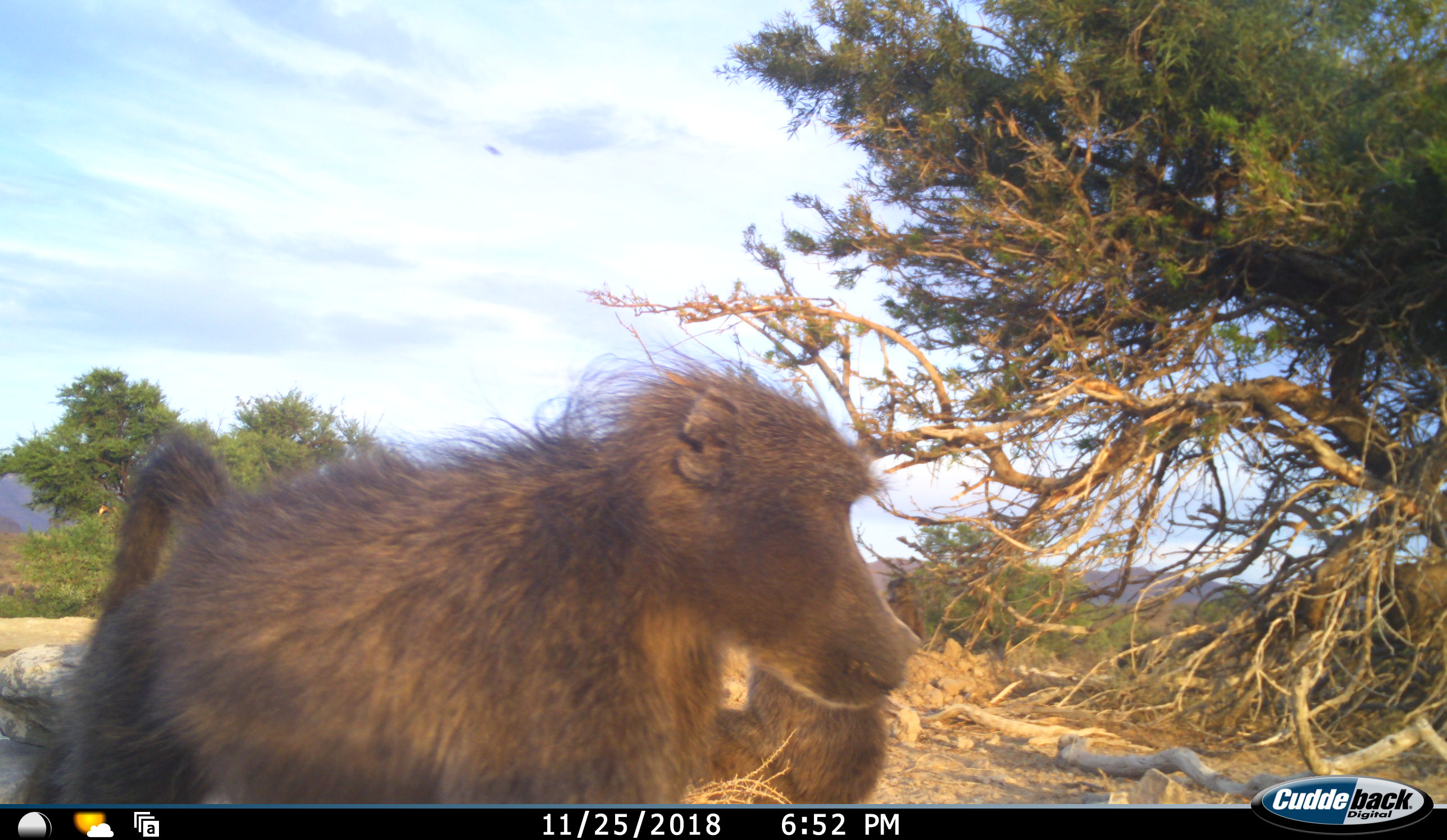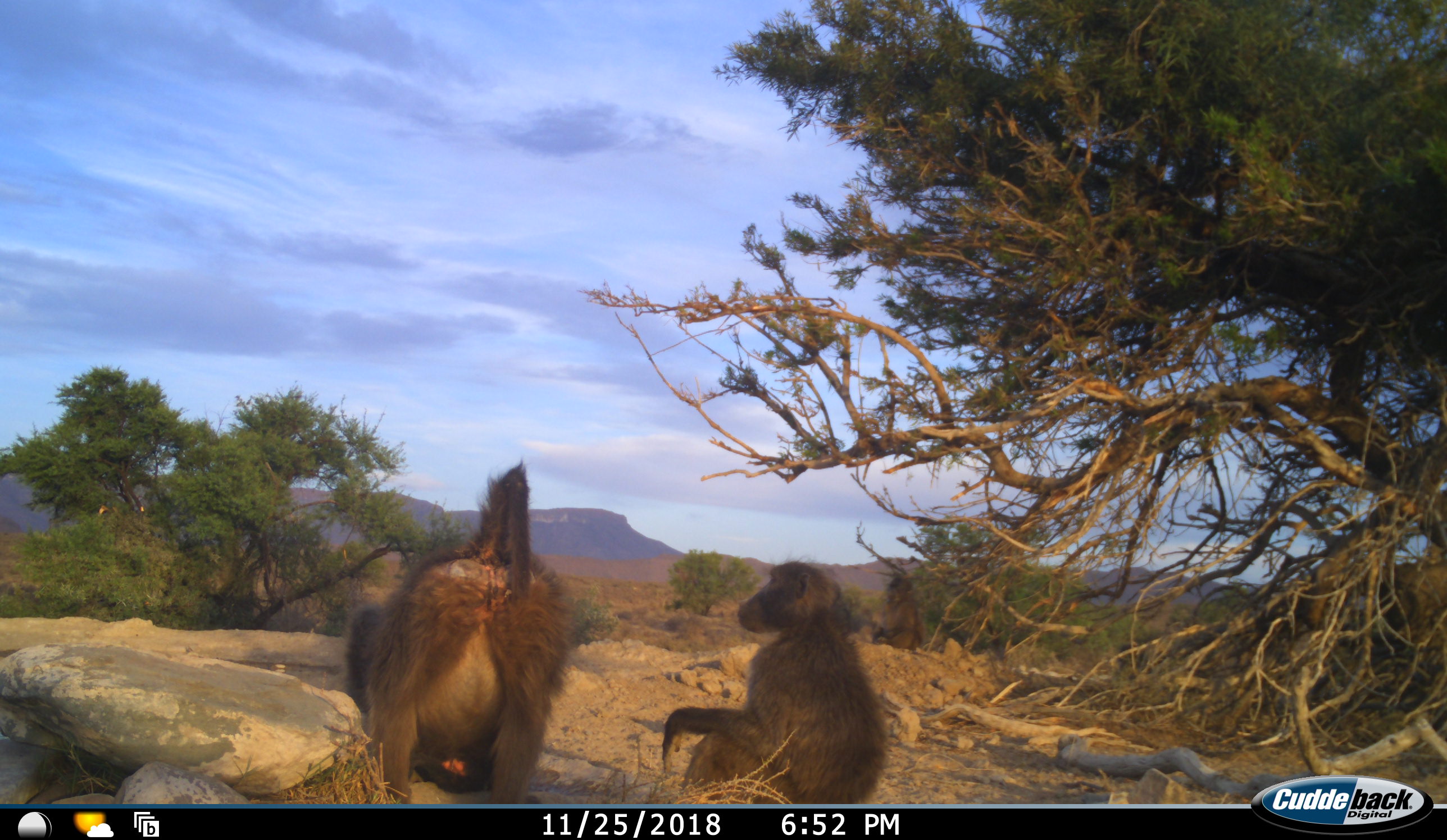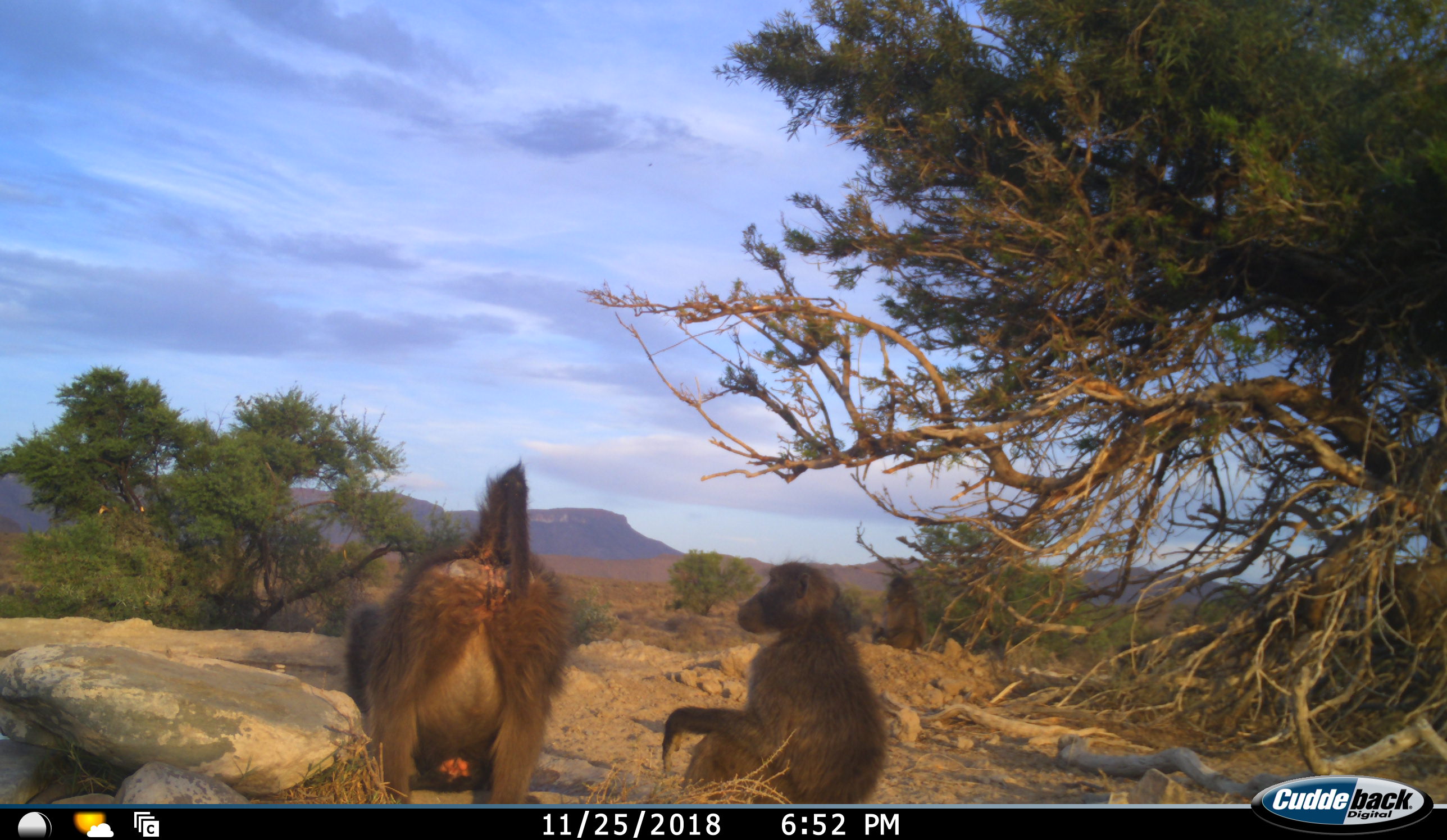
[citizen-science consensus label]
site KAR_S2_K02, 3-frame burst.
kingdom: Animalia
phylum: Chordata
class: Mammalia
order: Primates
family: Cercopithecidae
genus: Papio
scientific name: Papio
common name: baboon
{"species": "baboon (Papio)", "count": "4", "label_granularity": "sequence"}